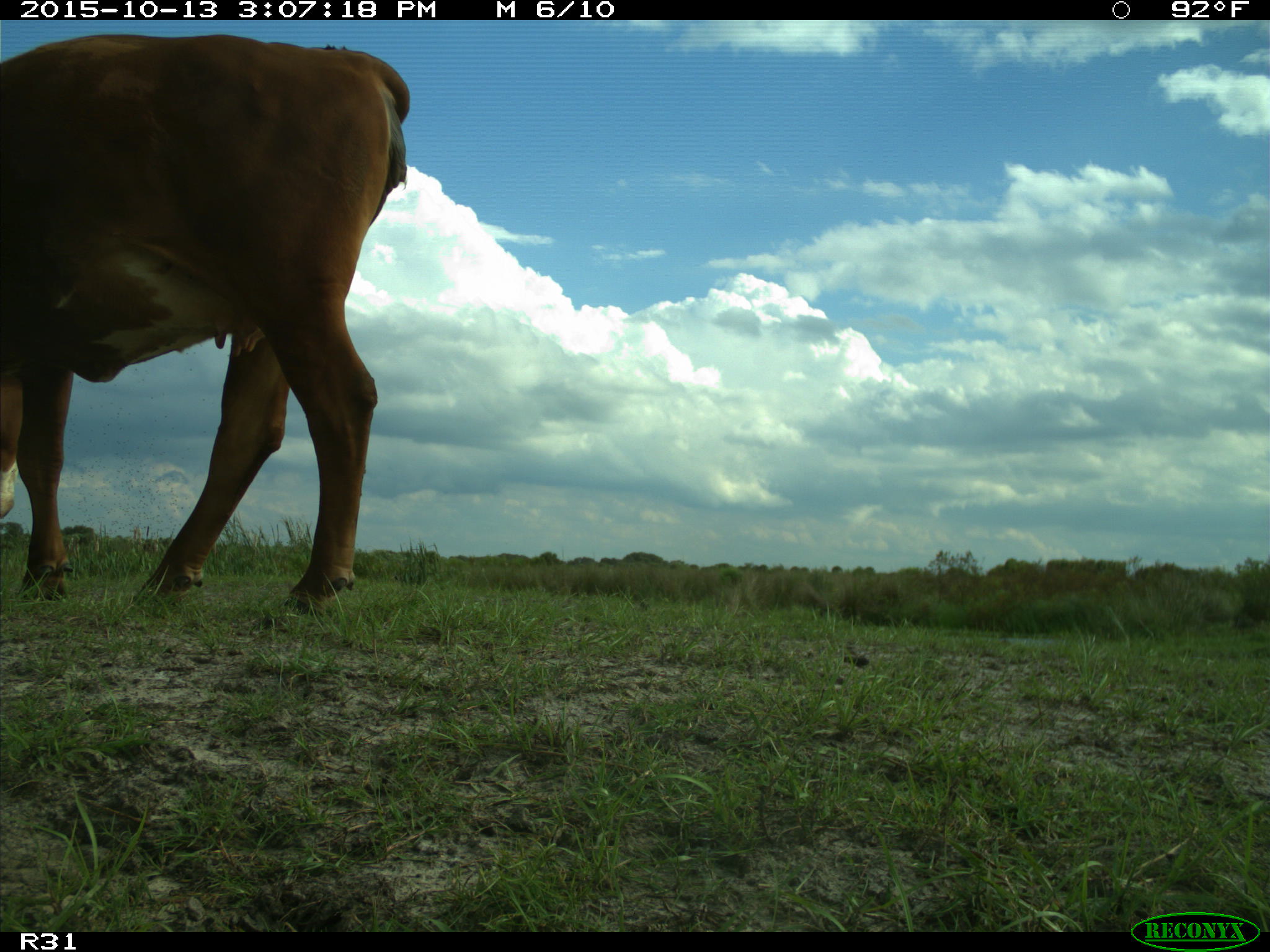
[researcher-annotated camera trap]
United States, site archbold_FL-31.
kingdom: Animalia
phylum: Chordata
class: Mammalia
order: Artiodactyla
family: Bovidae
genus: Bos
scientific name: Bos taurus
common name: domestic cow